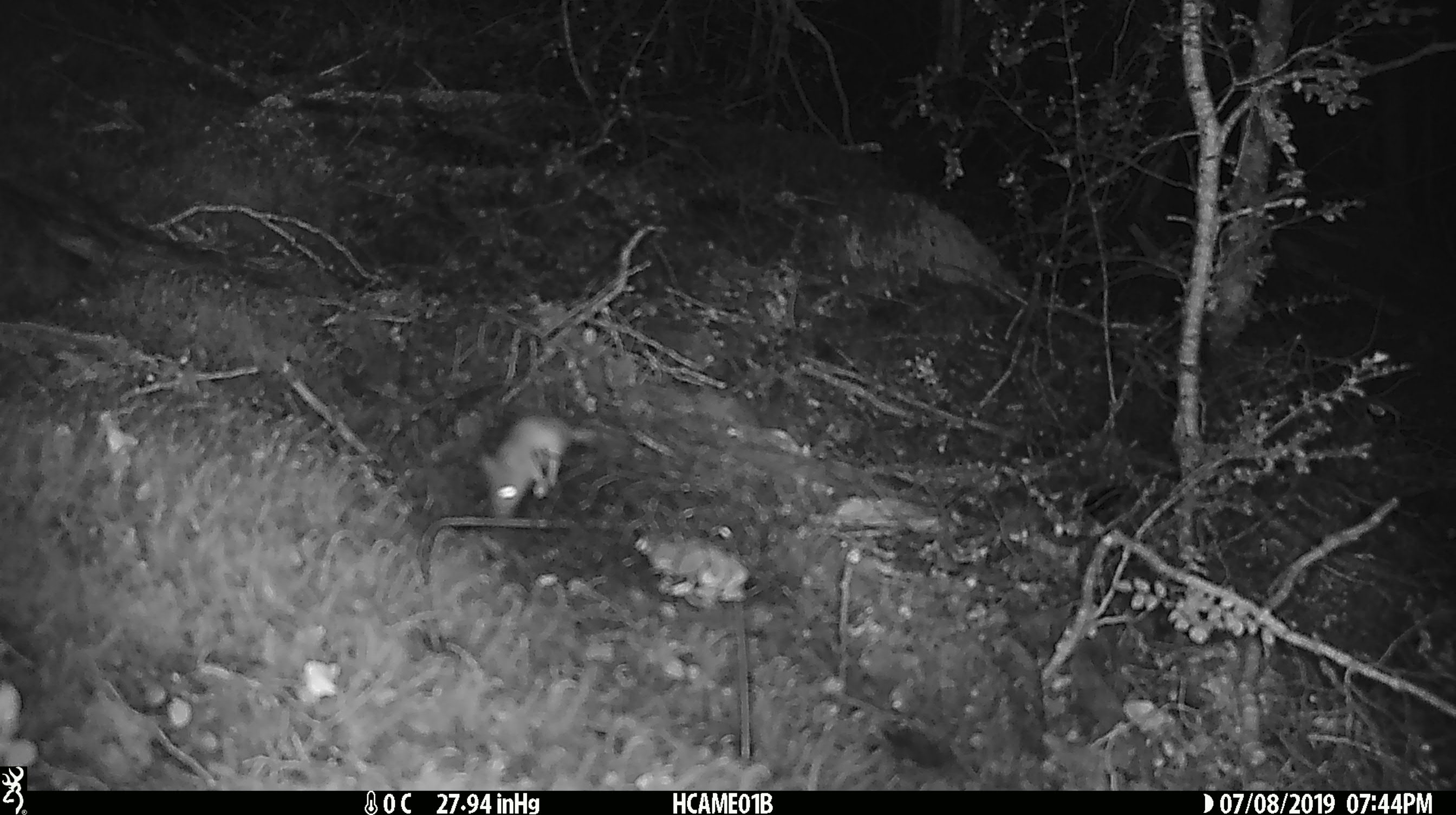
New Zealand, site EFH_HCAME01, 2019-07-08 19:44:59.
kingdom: Animalia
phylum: Chordata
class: Mammalia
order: Rodentia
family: Muridae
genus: Mus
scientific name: Mus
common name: mouse